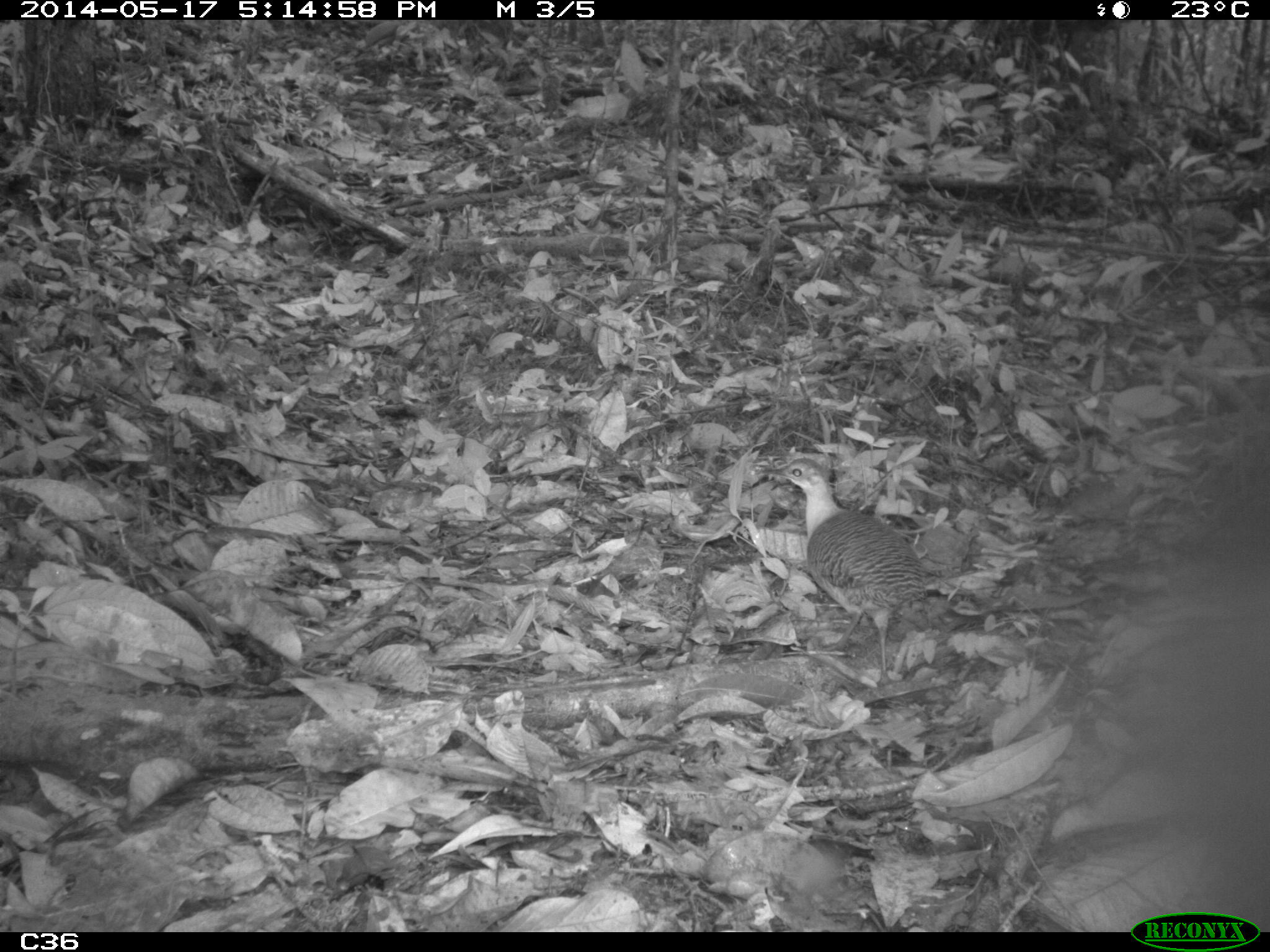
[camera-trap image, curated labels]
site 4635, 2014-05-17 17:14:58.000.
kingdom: Animalia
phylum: Chordata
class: Aves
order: Tinamiformes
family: Tinamidae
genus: Crypturellus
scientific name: Crypturellus variegatus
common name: variegated tinamou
Crypturellus variegatus (variegated tinamou), count 1, age adult.